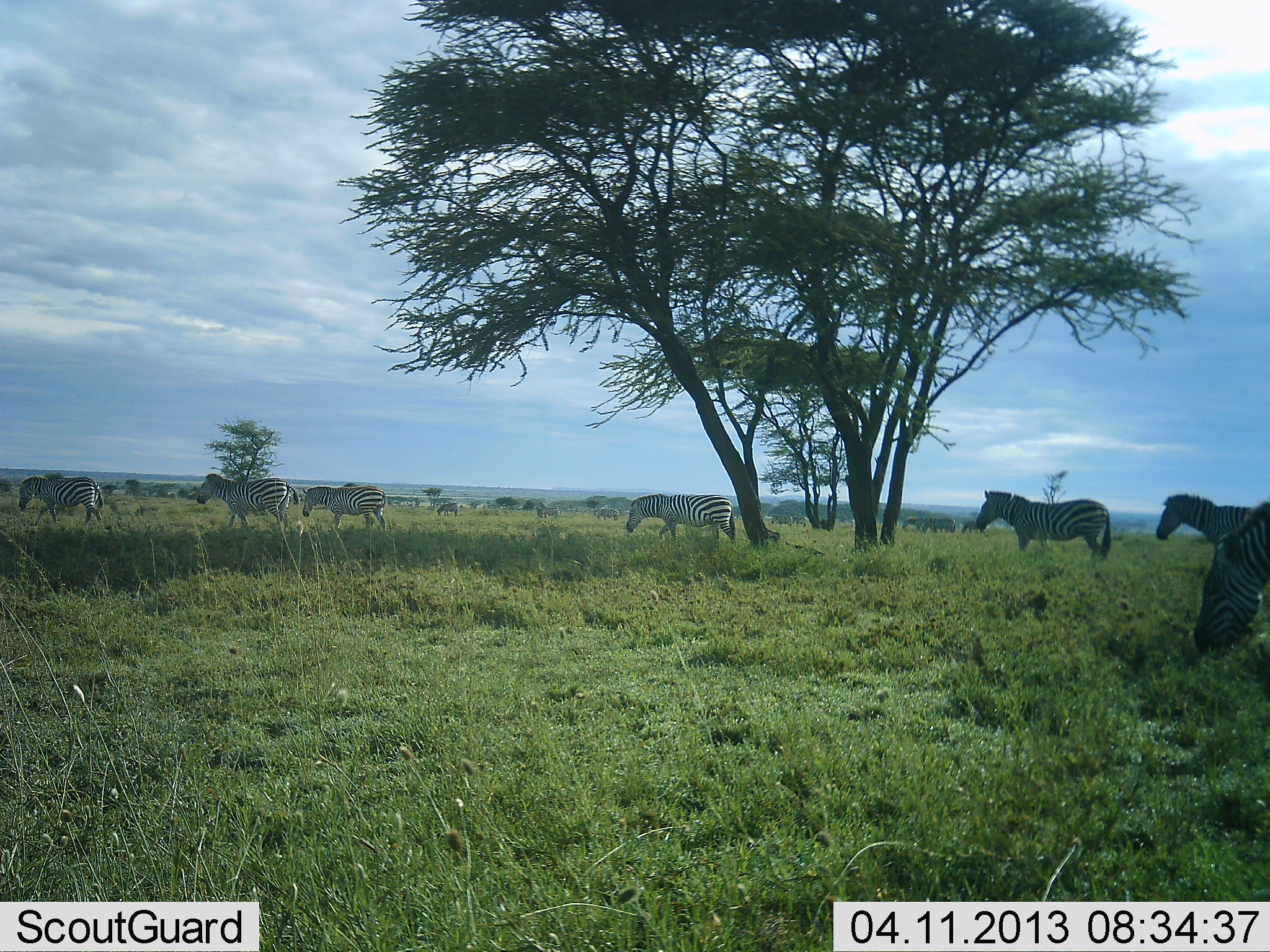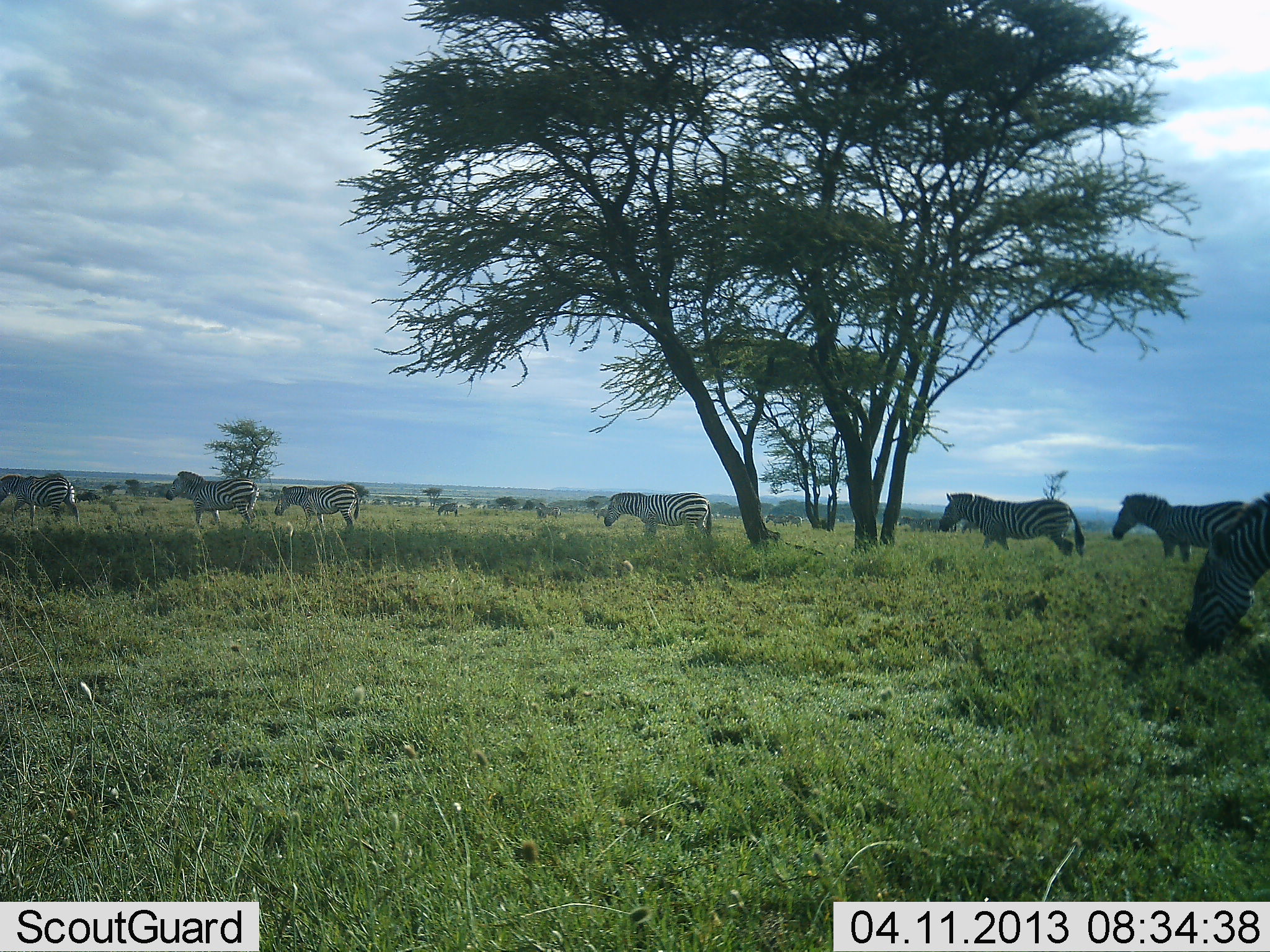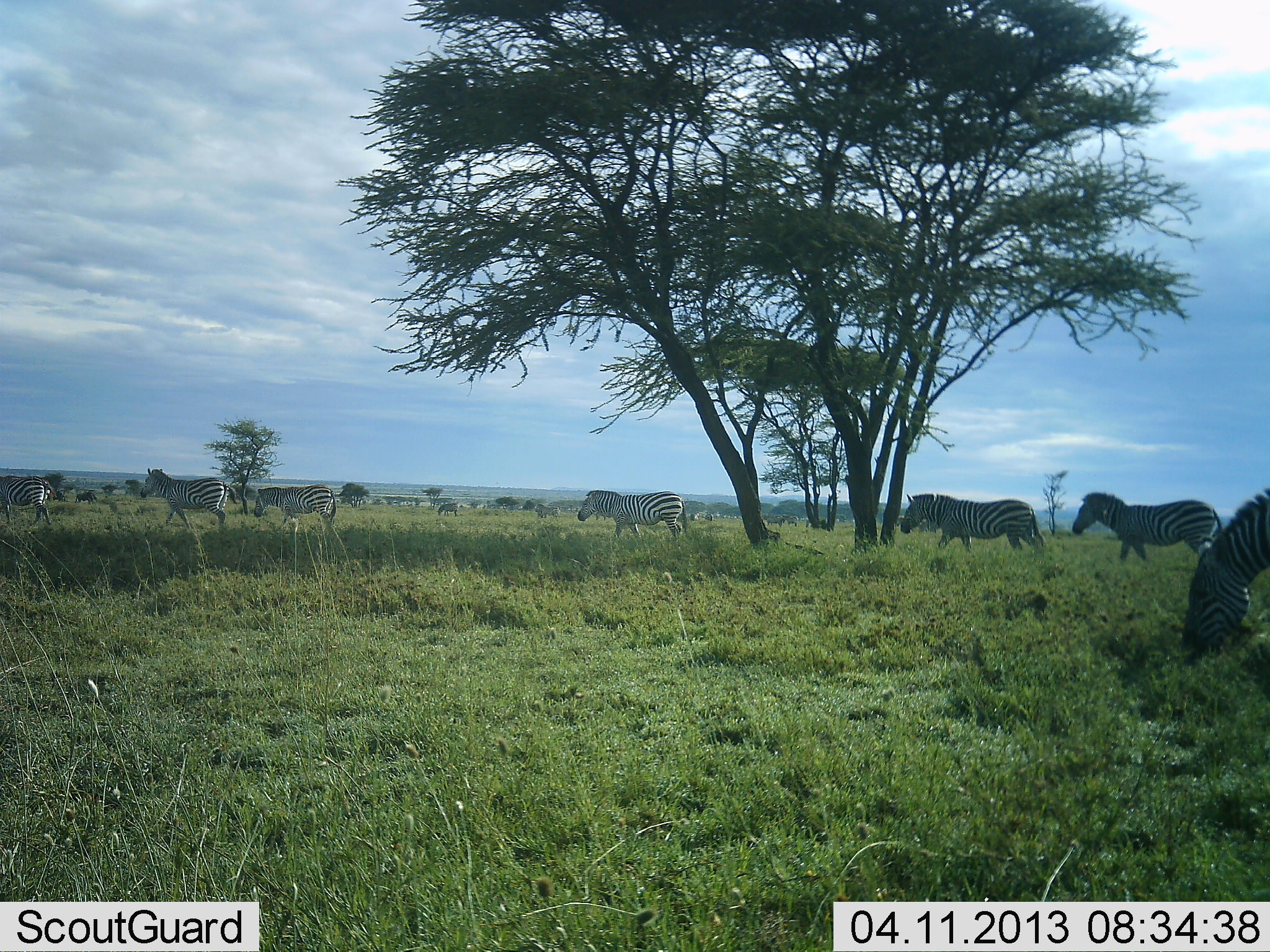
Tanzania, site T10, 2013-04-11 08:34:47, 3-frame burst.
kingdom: Animalia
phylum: Chordata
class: Mammalia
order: Perissodactyla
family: Equidae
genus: Equus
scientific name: Equus quagga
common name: plains zebra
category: zebra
Zebra (plains zebra) (Equus quagga), count 7. Behavior (volunteer vote fractions): standing 14%, resting 0%, moving 95%, interacting 0%. Young present (vote fraction): 5%. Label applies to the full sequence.